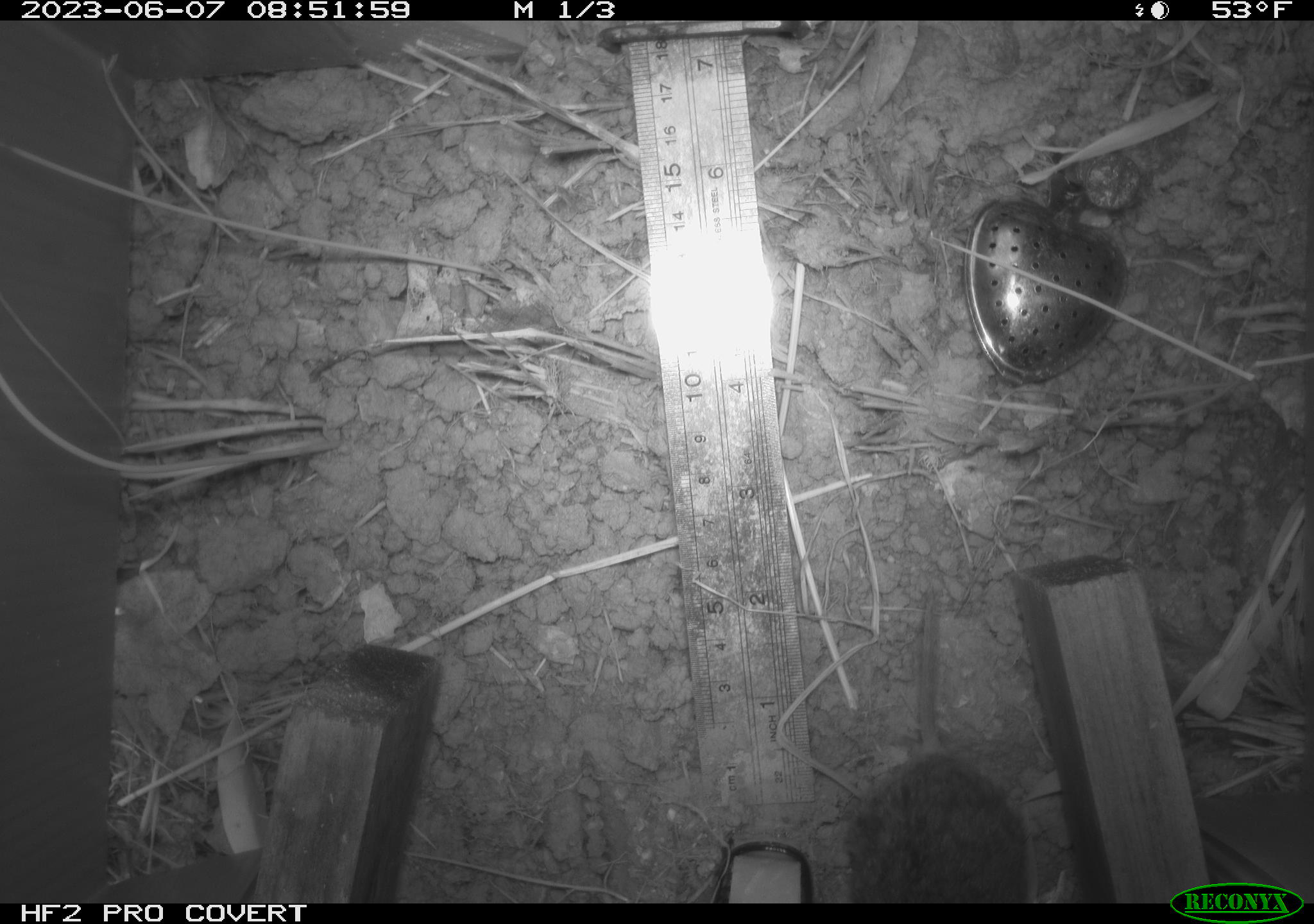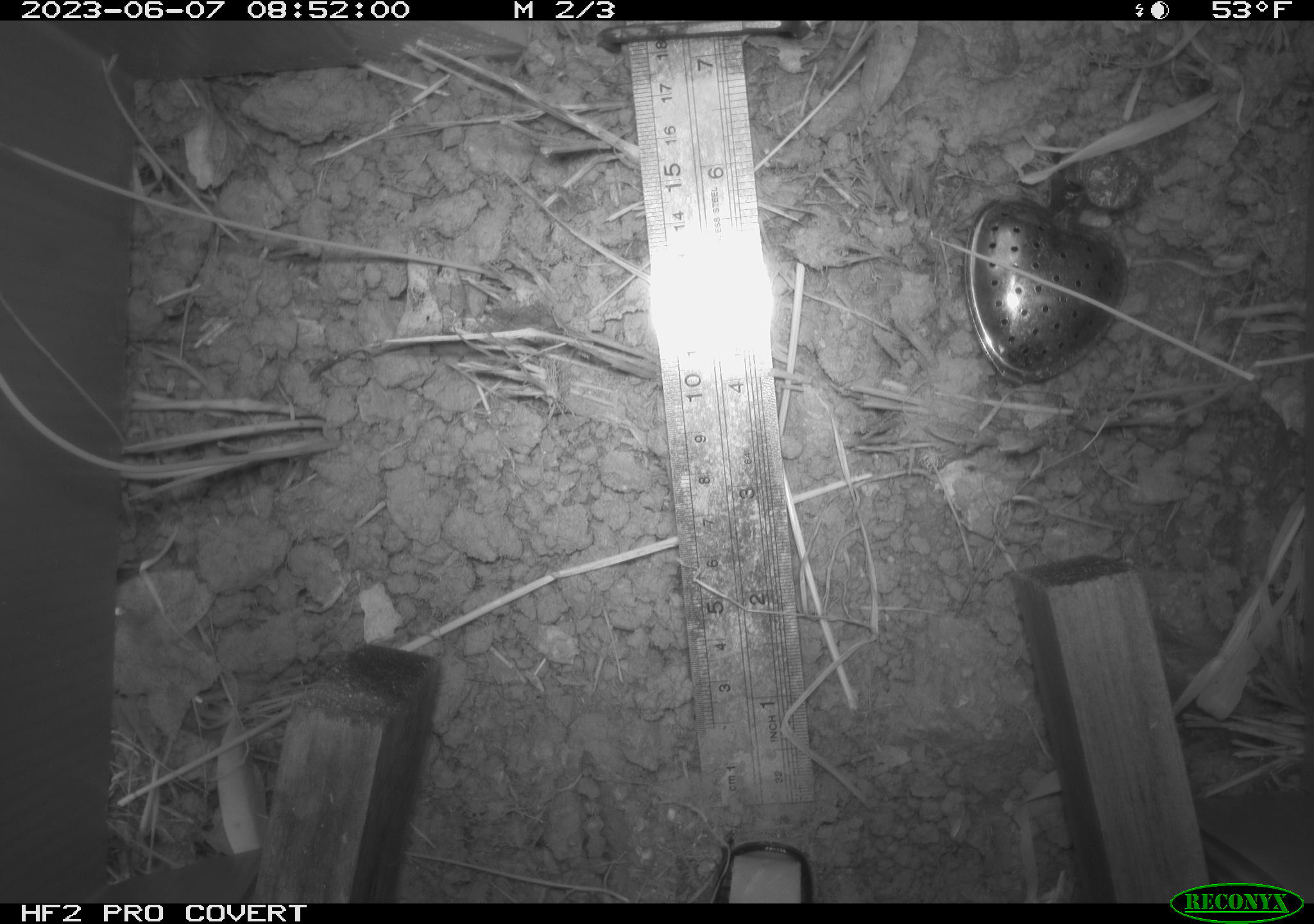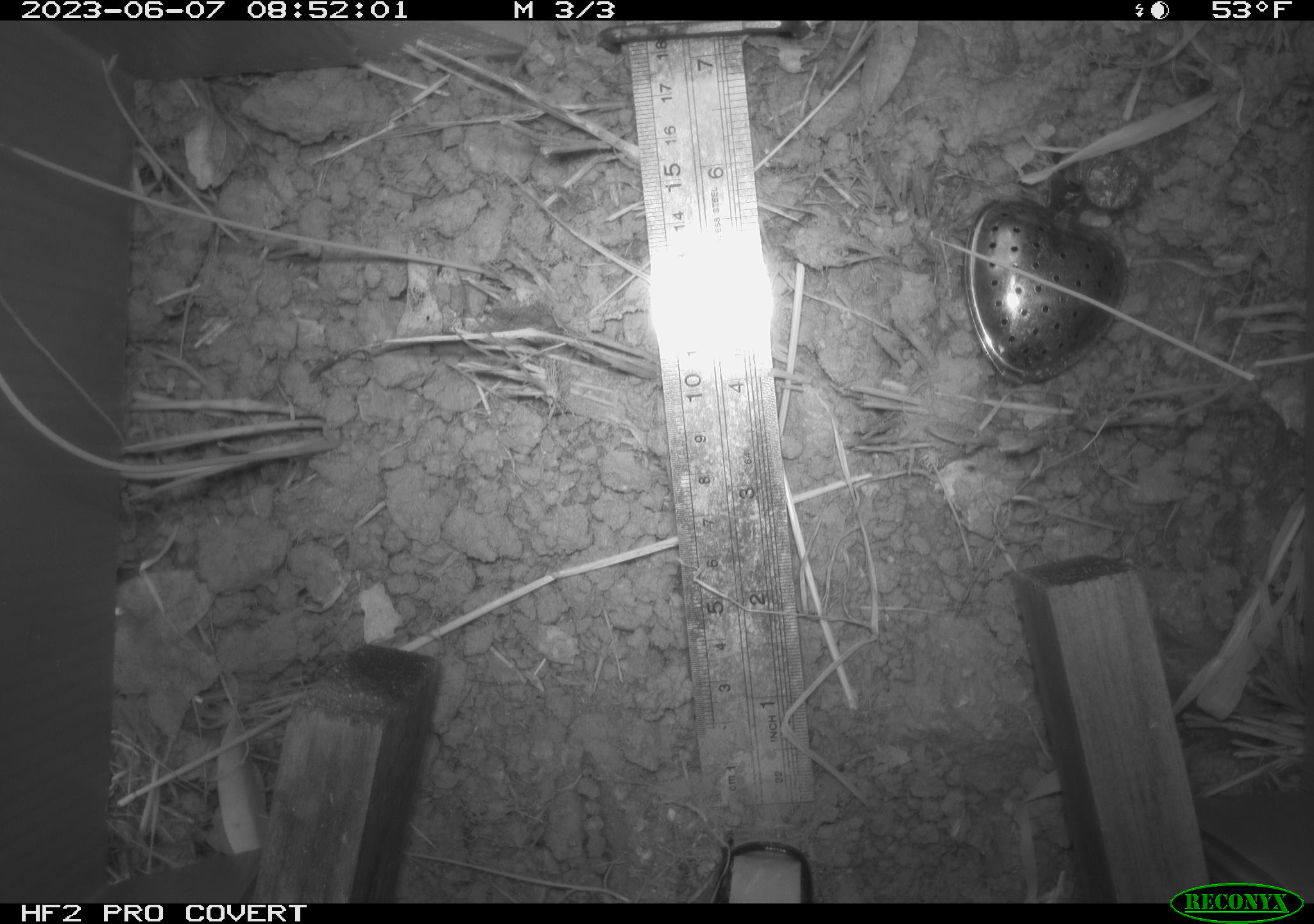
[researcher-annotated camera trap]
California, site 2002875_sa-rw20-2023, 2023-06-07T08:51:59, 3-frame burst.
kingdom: Animalia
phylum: Chordata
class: Mammalia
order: Rodentia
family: Cricetidae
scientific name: Arvicolinae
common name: voles, lemmings, and muskrats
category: arvicolinae subfamily